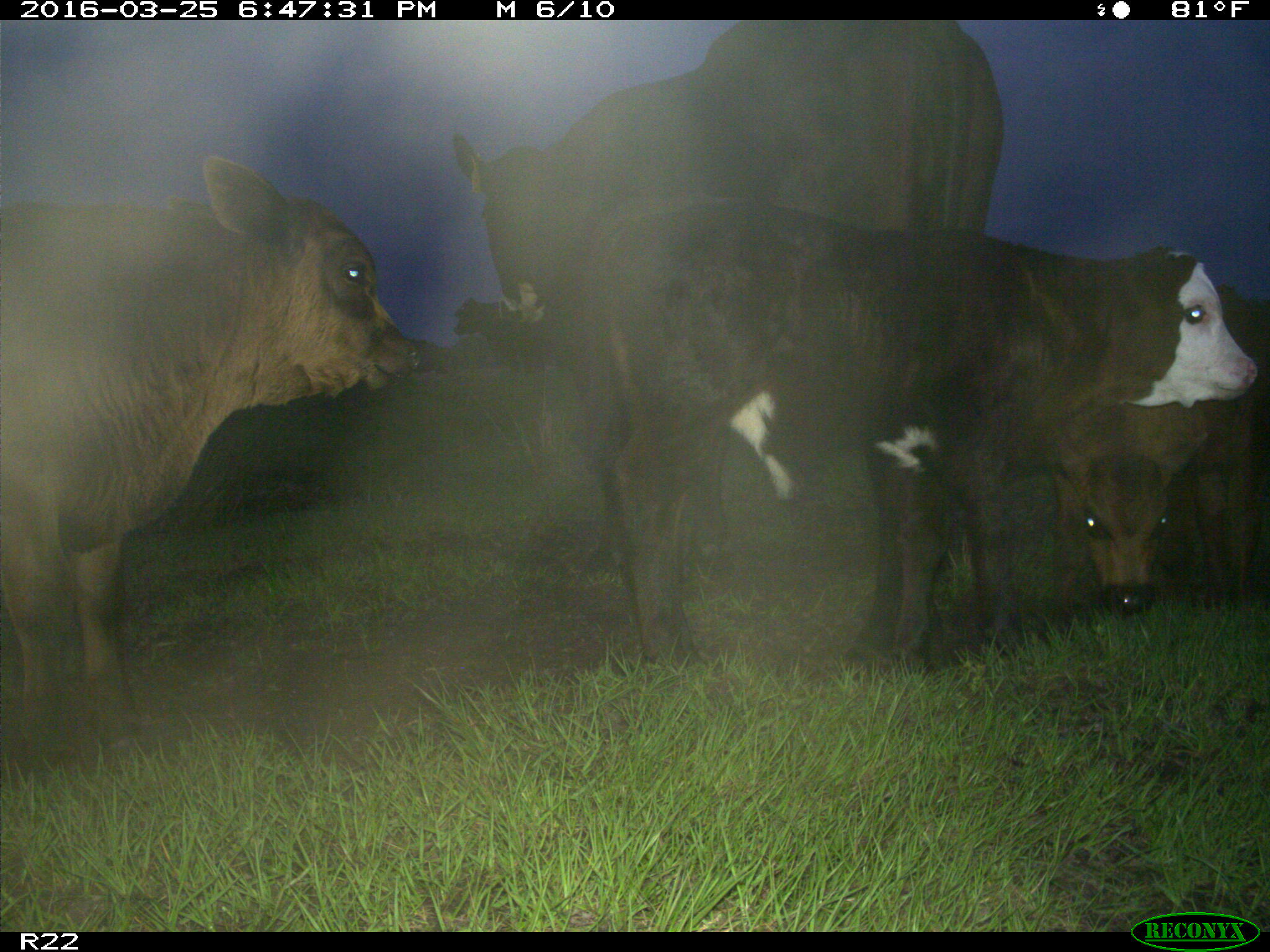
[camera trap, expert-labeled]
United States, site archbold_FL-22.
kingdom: Animalia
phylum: Chordata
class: Mammalia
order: Artiodactyla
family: Bovidae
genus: Bos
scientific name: Bos taurus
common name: domestic cow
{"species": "Bos taurus (domestic cow)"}